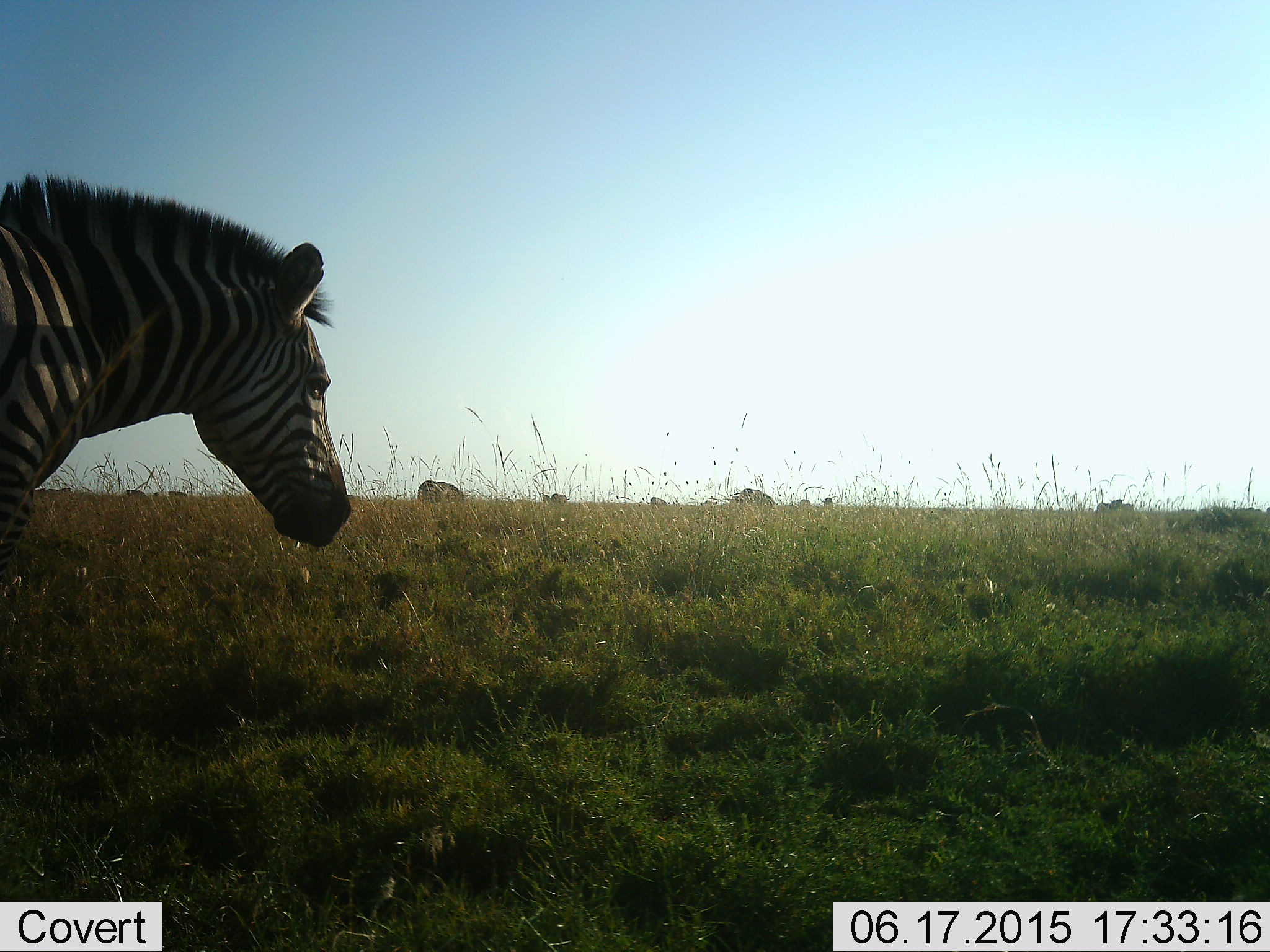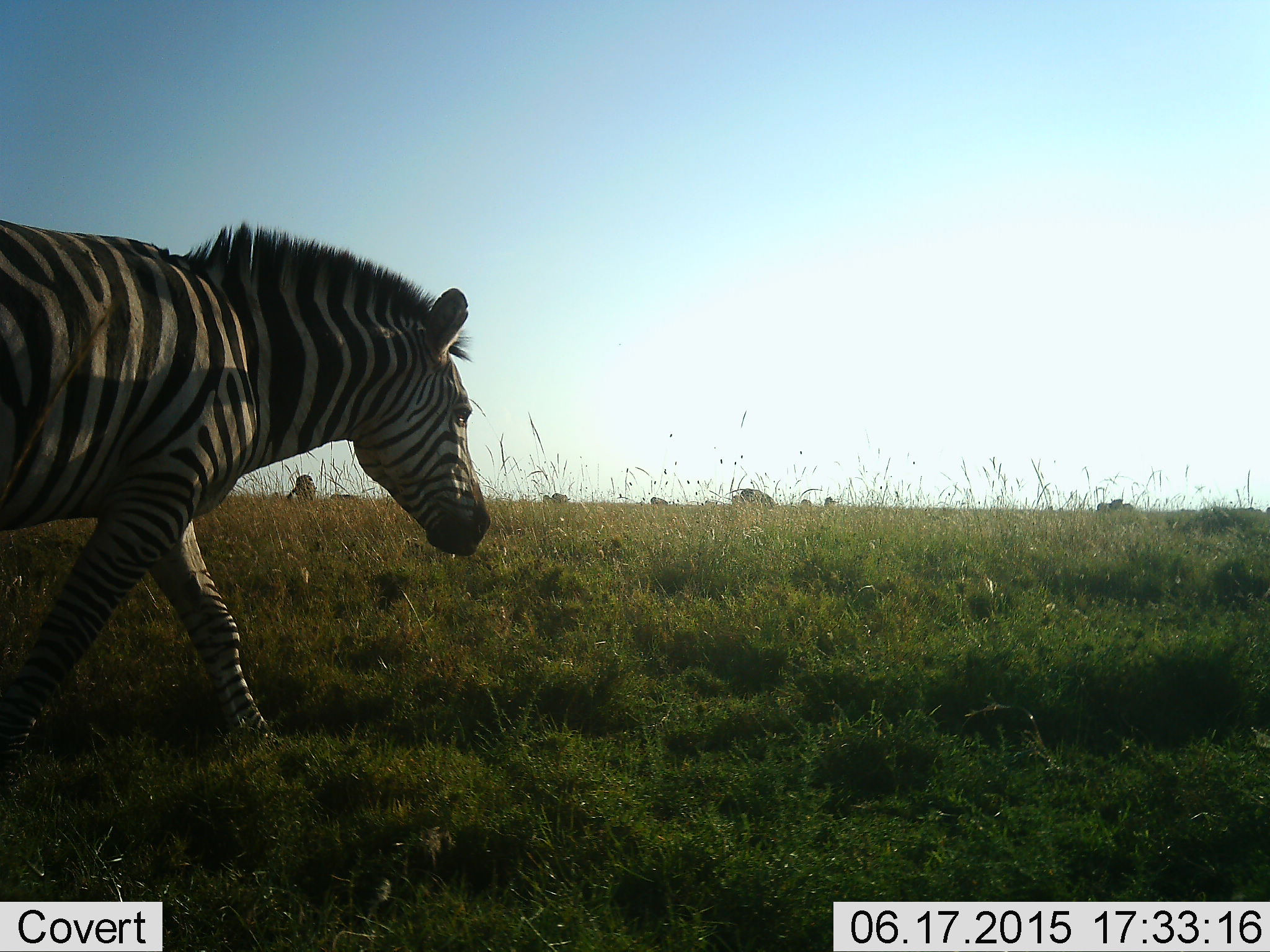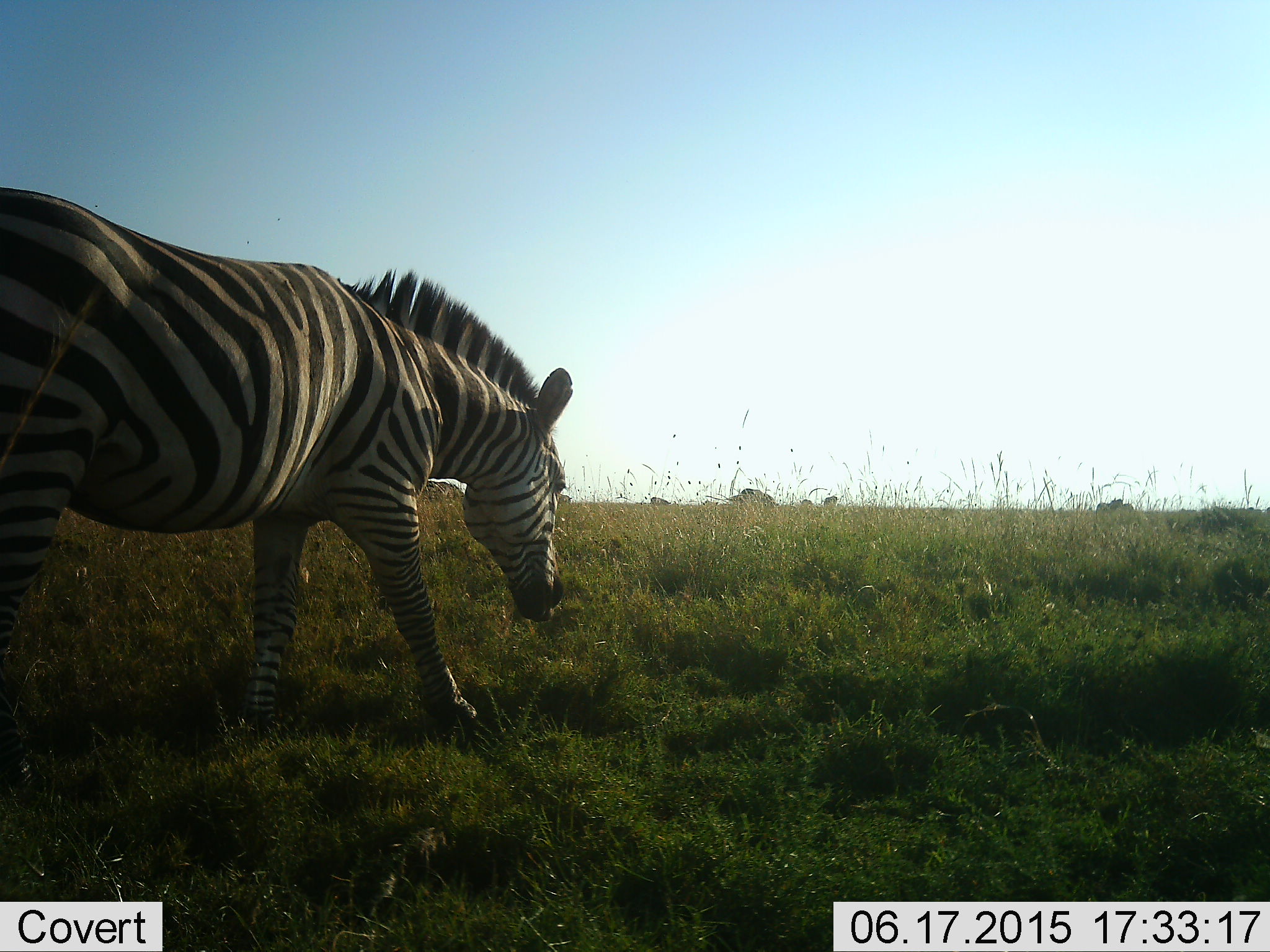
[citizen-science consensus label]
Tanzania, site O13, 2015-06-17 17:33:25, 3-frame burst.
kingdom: Animalia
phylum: Chordata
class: Mammalia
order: Perissodactyla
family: Equidae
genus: Equus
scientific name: Equus quagga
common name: plains zebra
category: zebra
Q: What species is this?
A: Zebra (plains zebra) (Equus quagga).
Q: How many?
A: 1.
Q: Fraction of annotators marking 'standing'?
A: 20%.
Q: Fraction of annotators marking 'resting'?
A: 0%.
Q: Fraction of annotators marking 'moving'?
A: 100%.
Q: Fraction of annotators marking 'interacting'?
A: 0%.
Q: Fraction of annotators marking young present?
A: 0%.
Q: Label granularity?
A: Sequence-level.